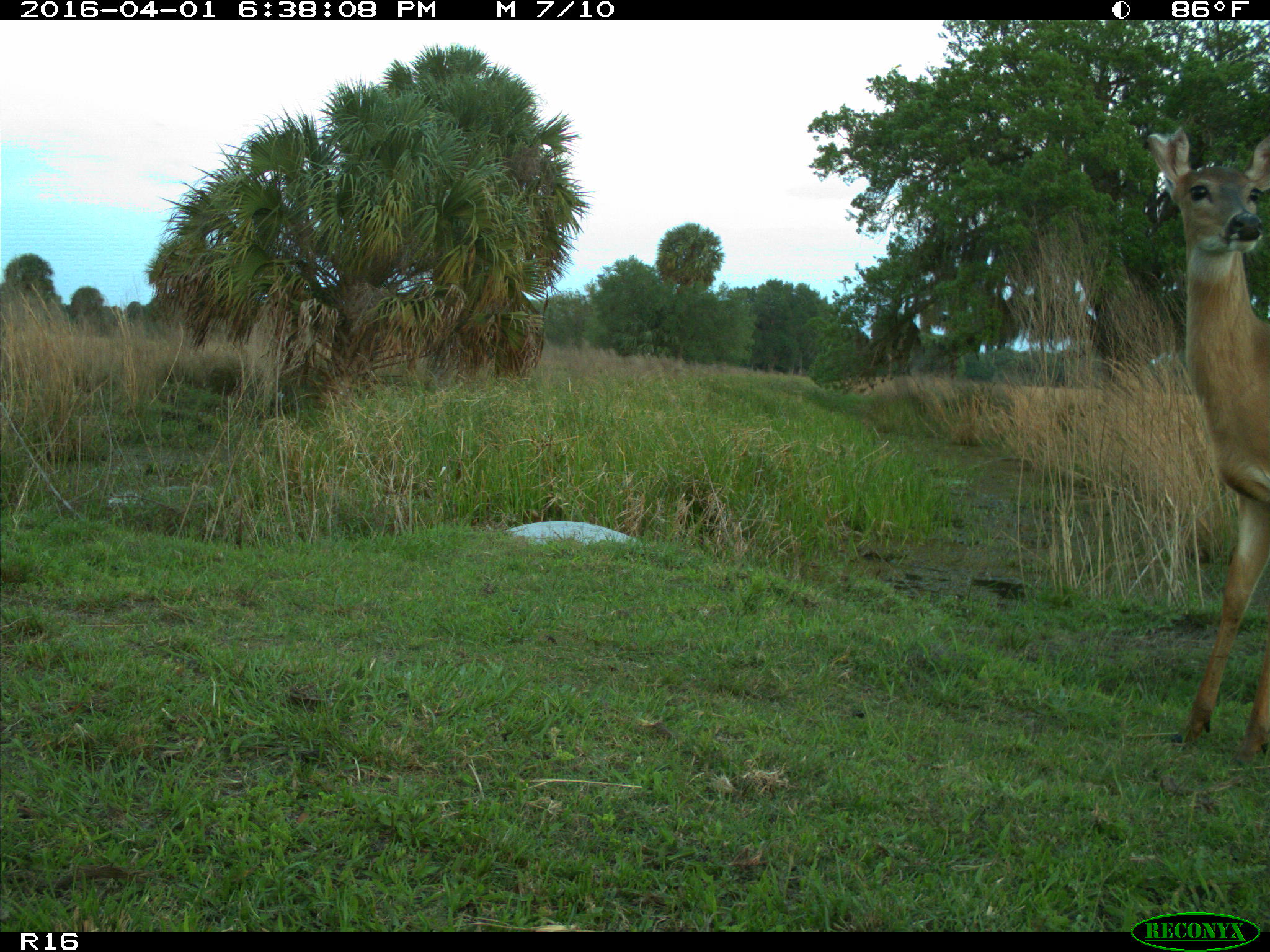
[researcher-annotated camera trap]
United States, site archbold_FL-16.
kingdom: Animalia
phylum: Chordata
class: Mammalia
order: Artiodactyla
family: Cervidae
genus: Odocoileus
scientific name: Odocoileus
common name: deer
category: unidentified deer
Unidentified deer (deer) (Odocoileus).